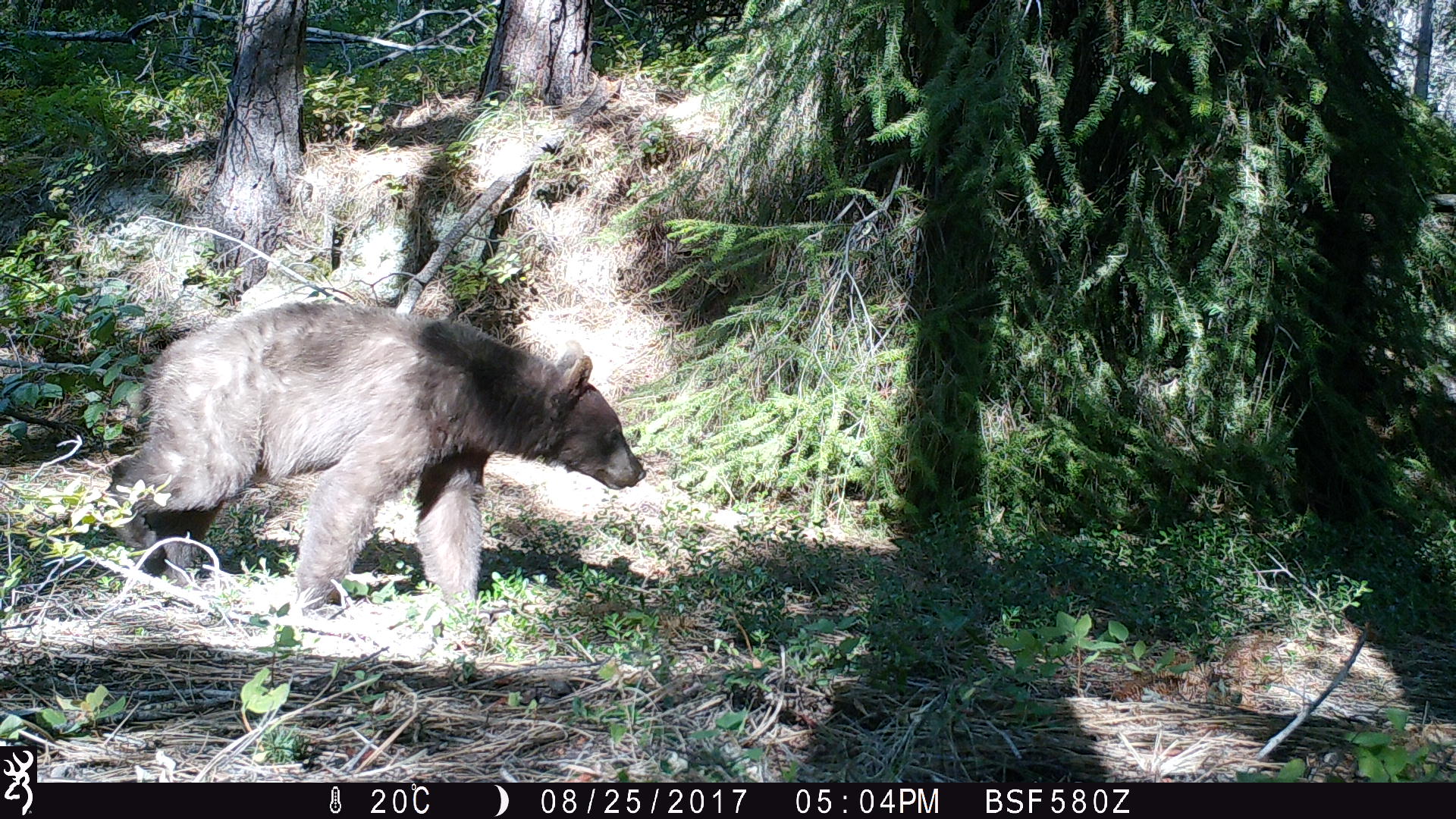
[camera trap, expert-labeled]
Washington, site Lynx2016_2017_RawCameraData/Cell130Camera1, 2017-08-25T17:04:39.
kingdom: Animalia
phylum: Chordata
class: Mammalia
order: Carnivora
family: Ursidae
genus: Ursus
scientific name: Ursus americanus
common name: american black bear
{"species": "Ursus americanus (american black bear)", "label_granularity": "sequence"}